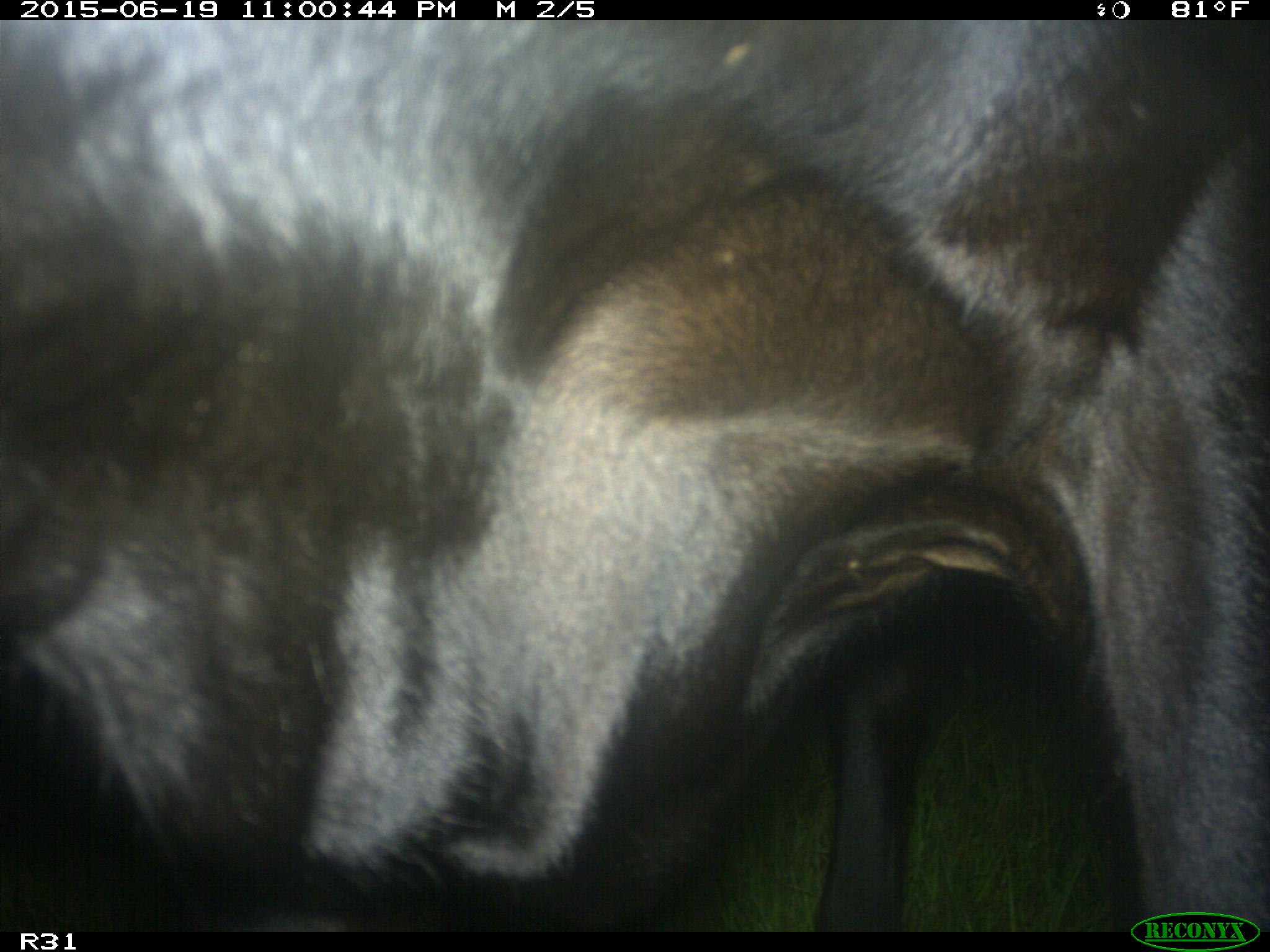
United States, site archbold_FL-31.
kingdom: Animalia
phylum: Chordata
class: Mammalia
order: Artiodactyla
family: Bovidae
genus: Bos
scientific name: Bos taurus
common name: domestic cow